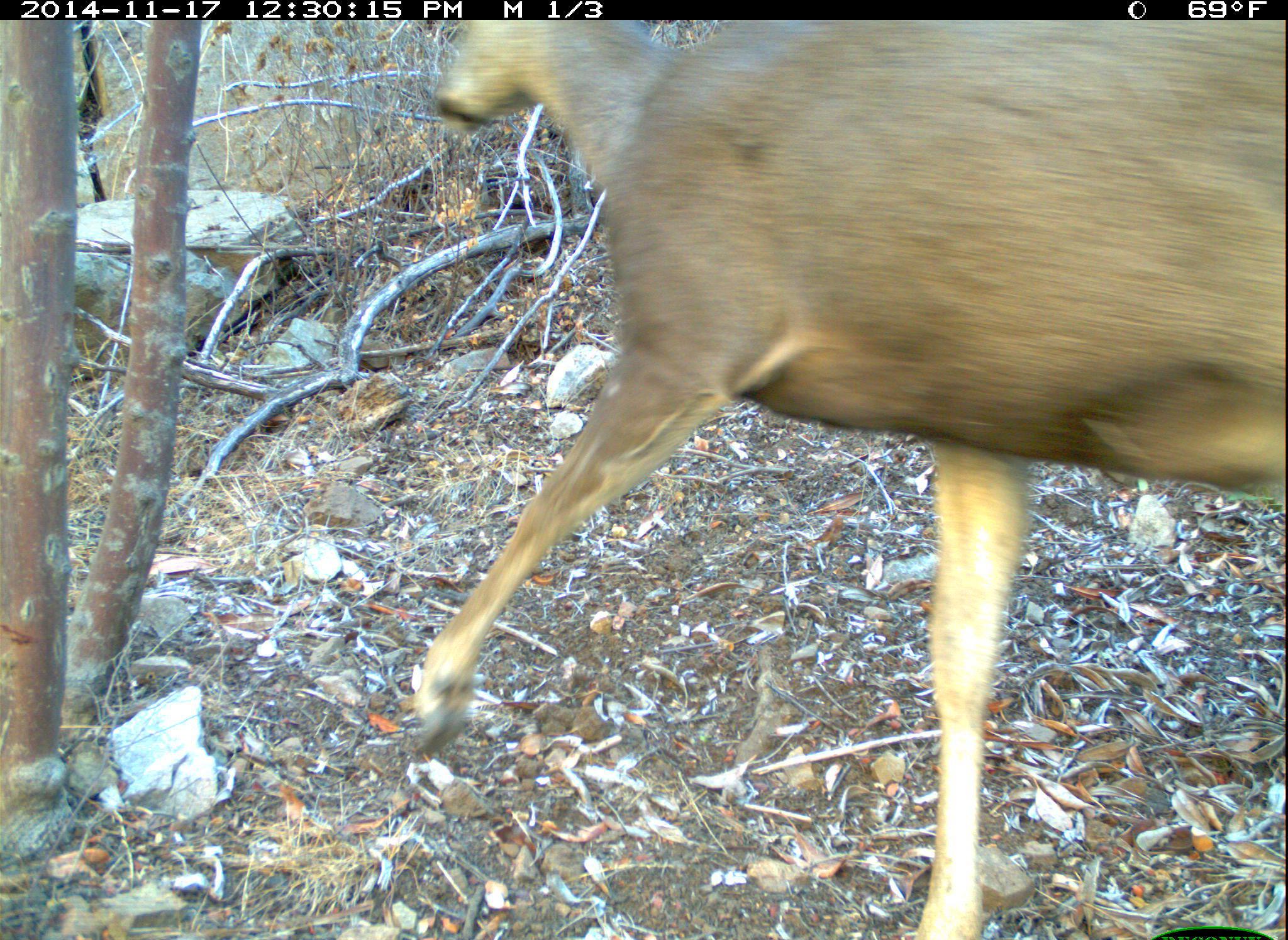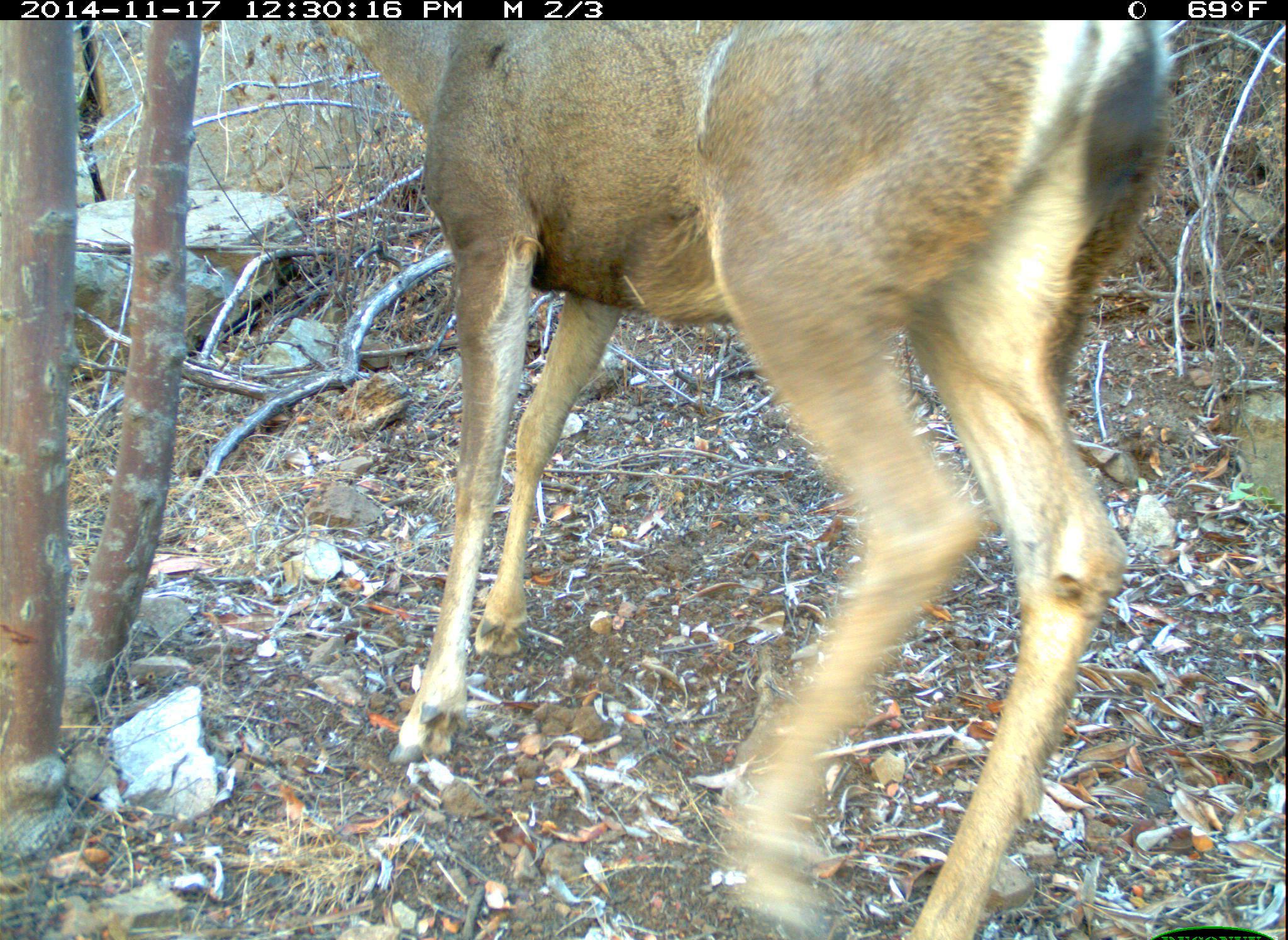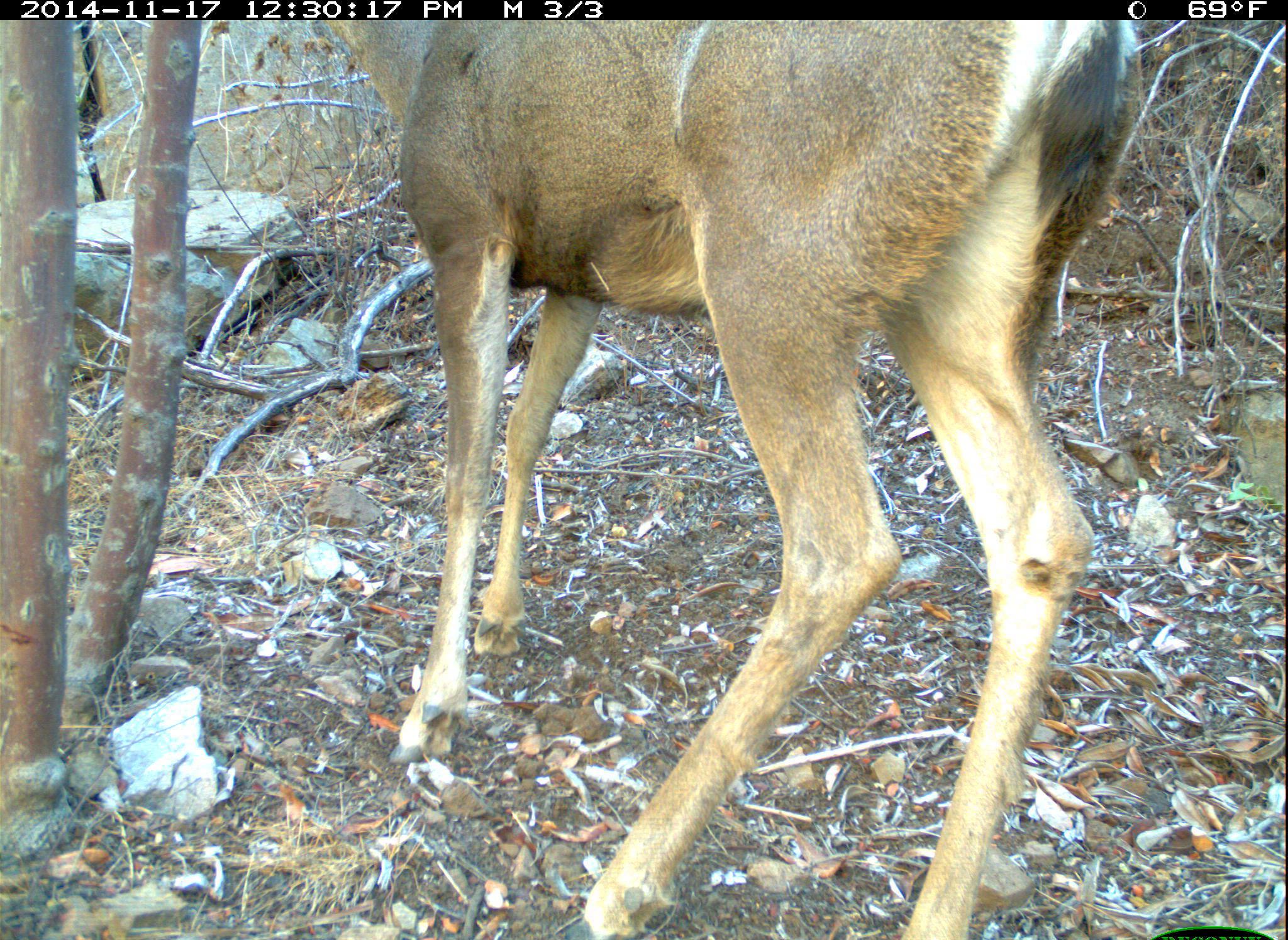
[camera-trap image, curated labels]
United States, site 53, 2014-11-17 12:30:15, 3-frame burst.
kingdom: Animalia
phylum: Chordata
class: Mammalia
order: Artiodactyla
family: Cervidae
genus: Odocoileus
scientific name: Odocoileus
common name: deer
Deer (Odocoileus).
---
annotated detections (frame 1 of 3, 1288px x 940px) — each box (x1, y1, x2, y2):
deer: (408, 19, 1287, 938)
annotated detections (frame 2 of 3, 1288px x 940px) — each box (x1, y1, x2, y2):
deer: (309, 19, 1167, 938)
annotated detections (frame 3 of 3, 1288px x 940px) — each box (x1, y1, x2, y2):
deer: (314, 22, 1145, 940)